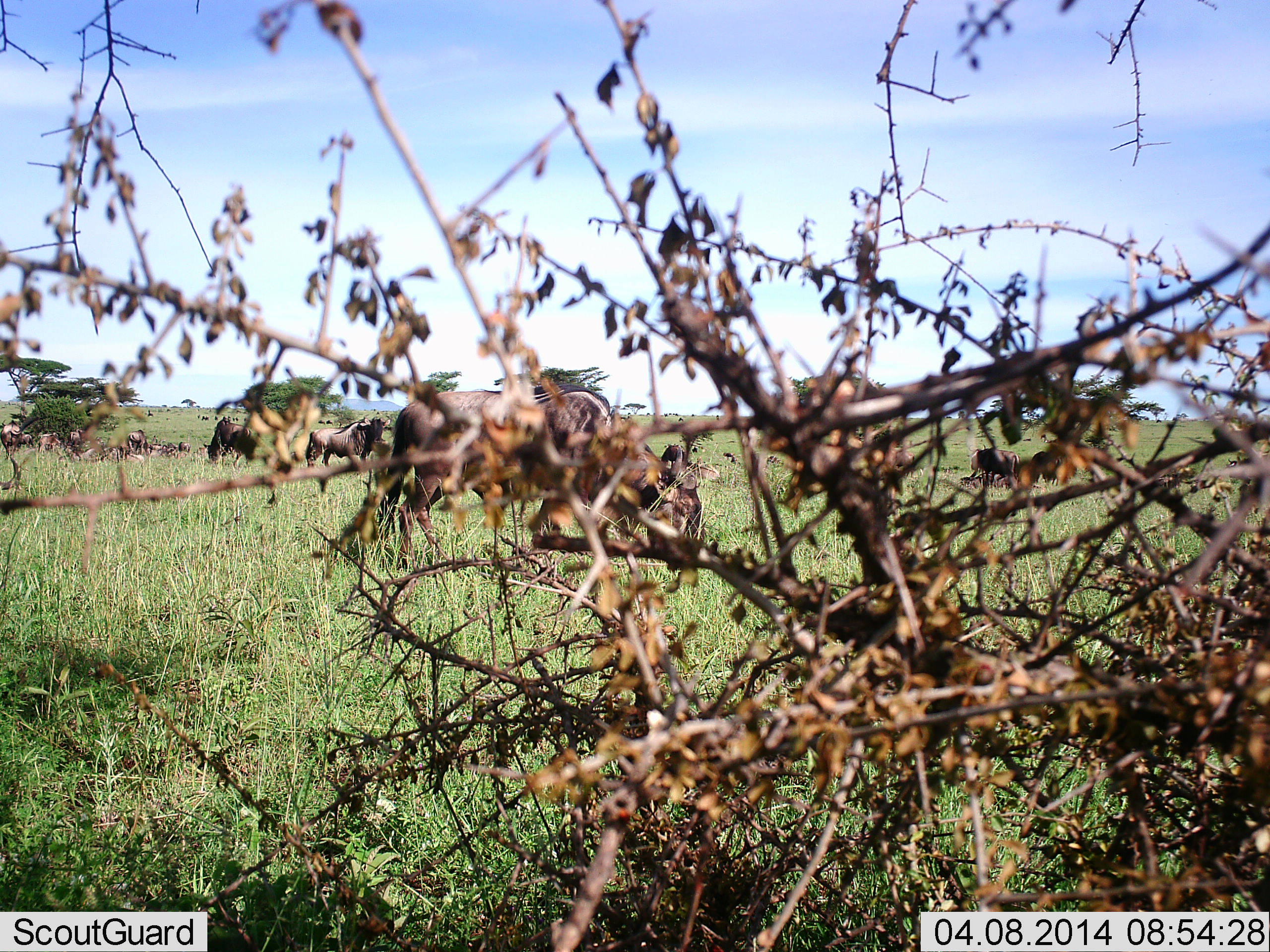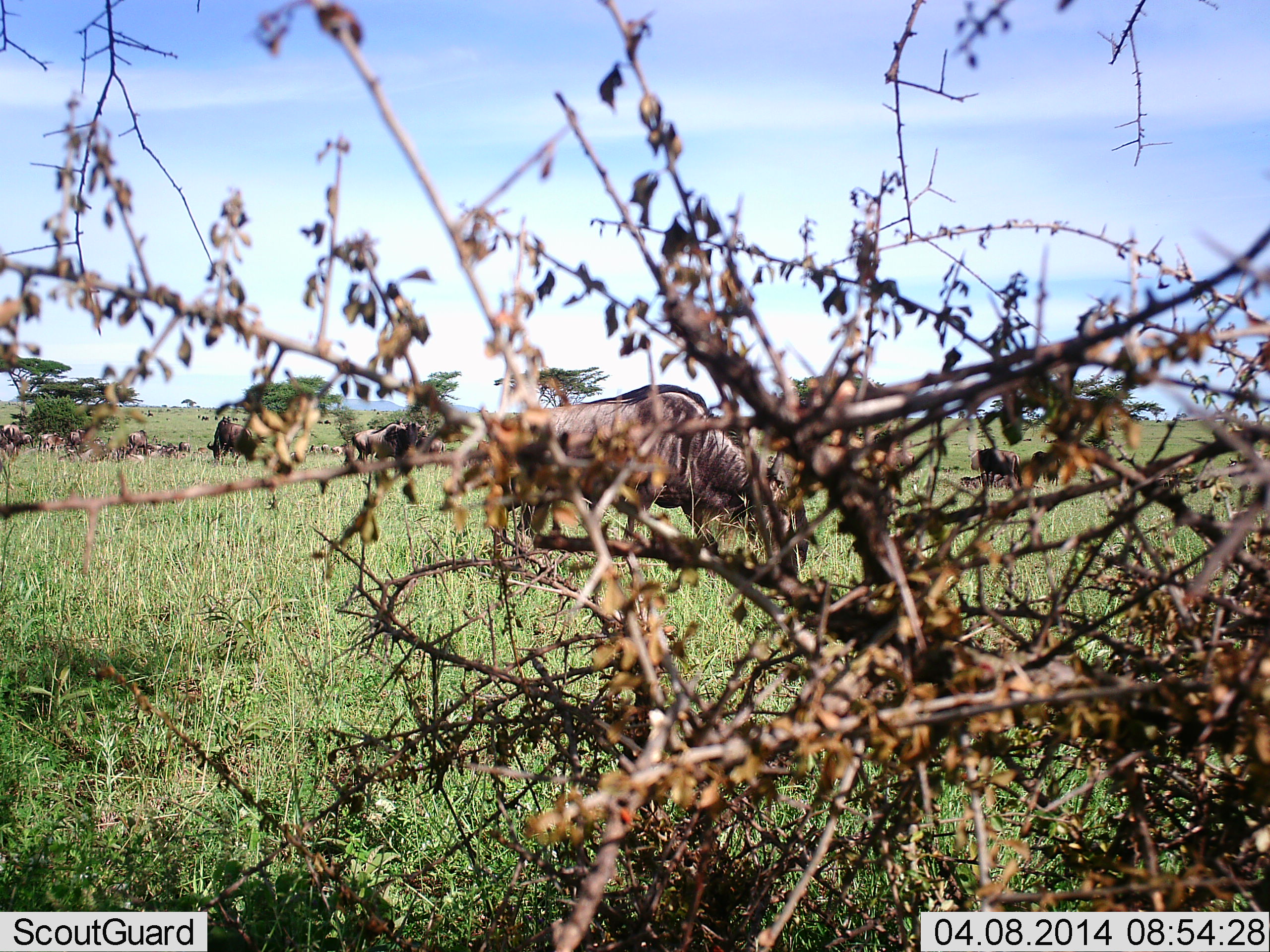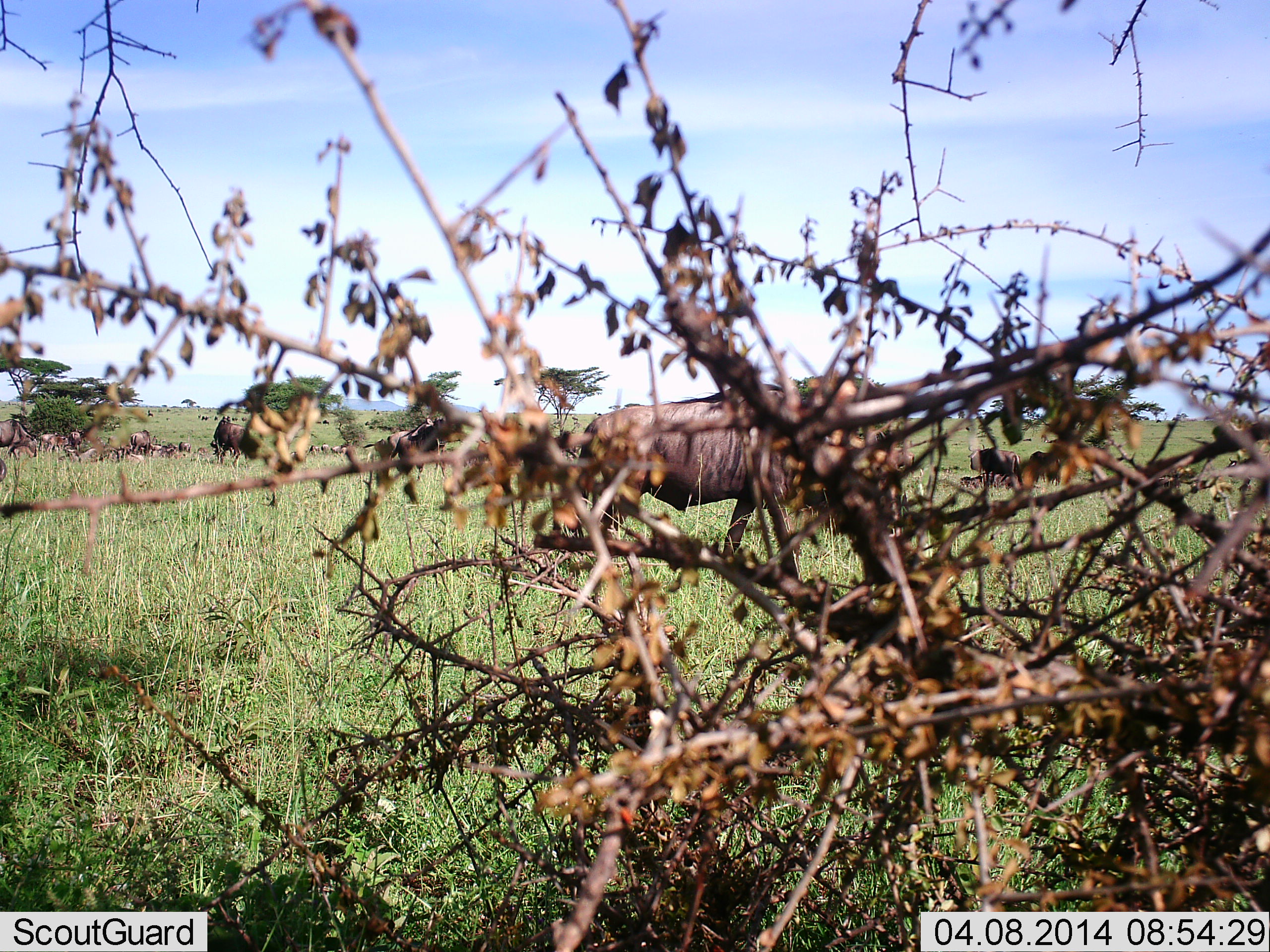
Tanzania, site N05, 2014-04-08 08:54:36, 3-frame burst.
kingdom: Animalia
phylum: Chordata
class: Mammalia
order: Artiodactyla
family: Bovidae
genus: Connochaetes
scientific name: Connochaetes taurinus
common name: blue wildebeest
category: wildebeest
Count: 11-50.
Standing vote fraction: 43%.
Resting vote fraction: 4%.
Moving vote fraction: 70%.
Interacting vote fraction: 2%.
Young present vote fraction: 0%.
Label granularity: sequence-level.